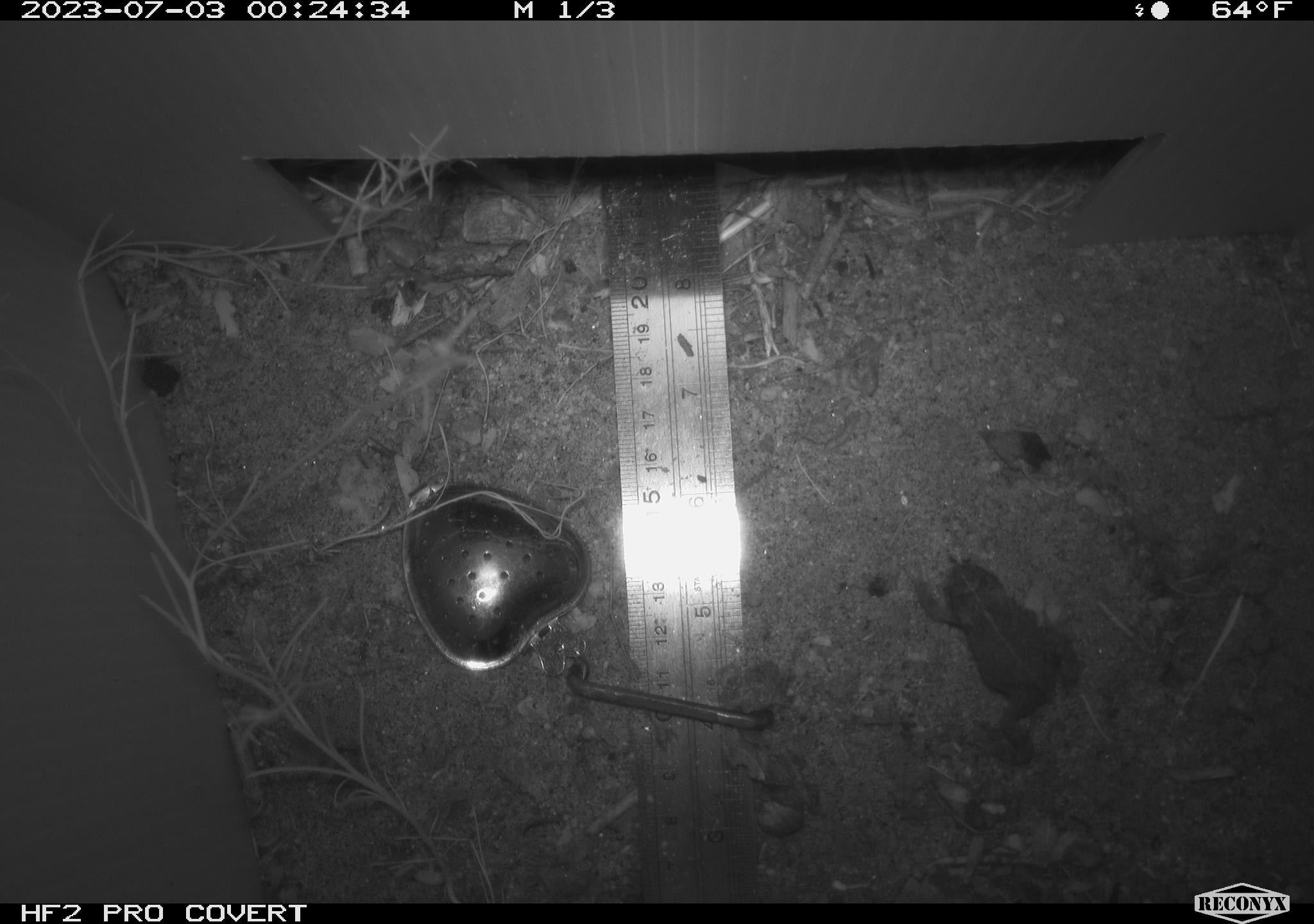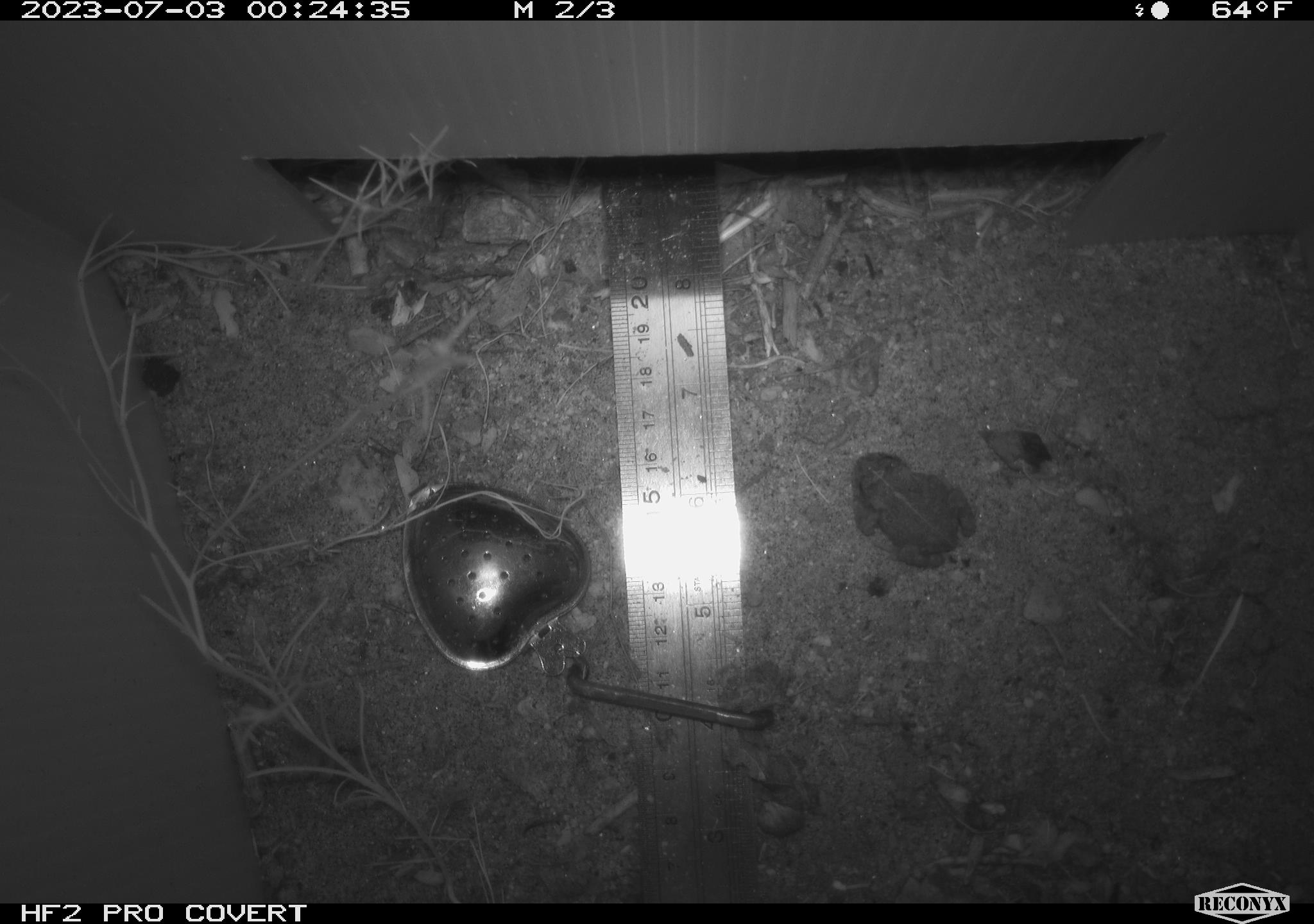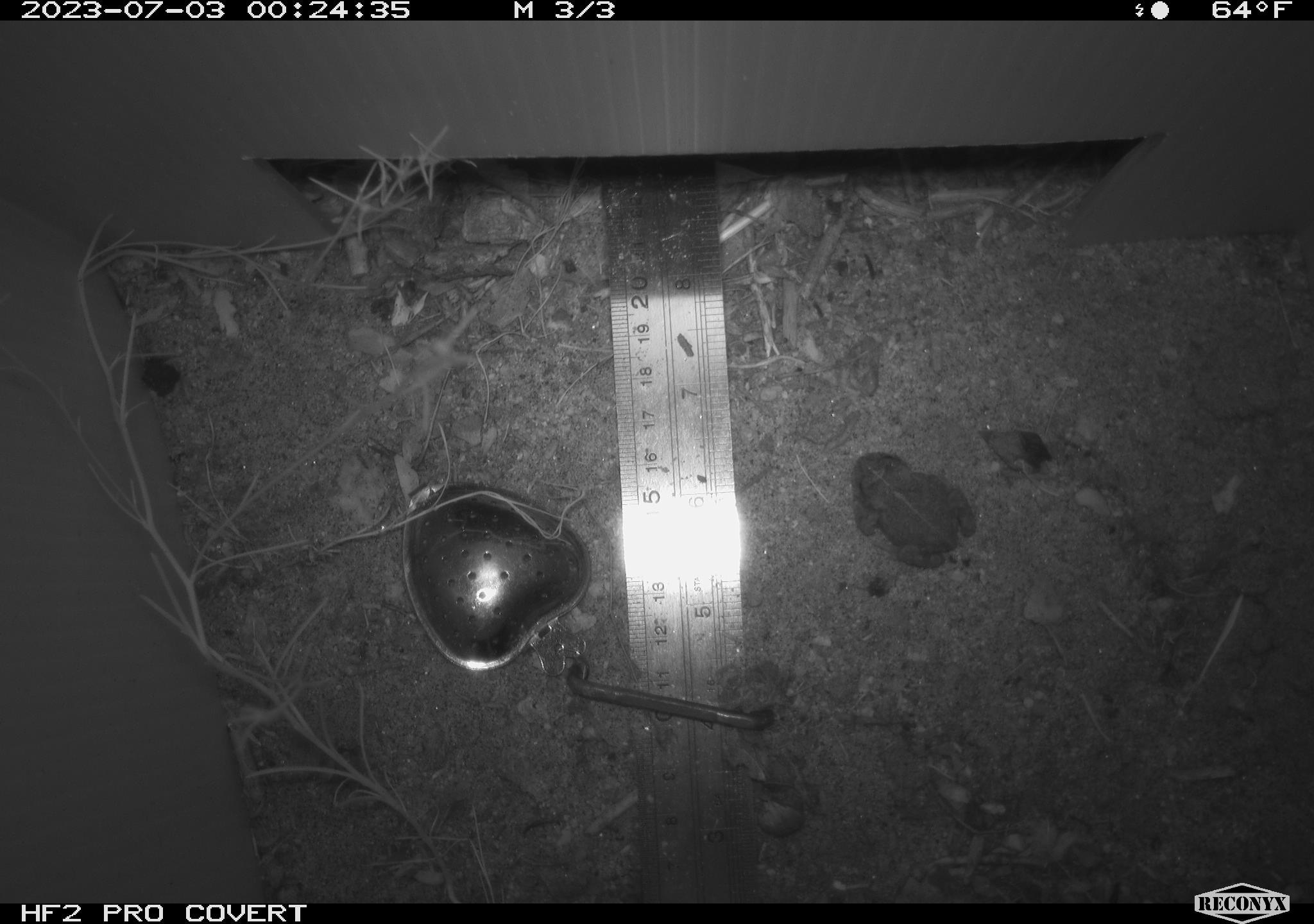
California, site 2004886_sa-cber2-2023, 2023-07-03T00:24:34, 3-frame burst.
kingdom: Animalia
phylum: Chordata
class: Amphibia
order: Anura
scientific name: Anura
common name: frogs